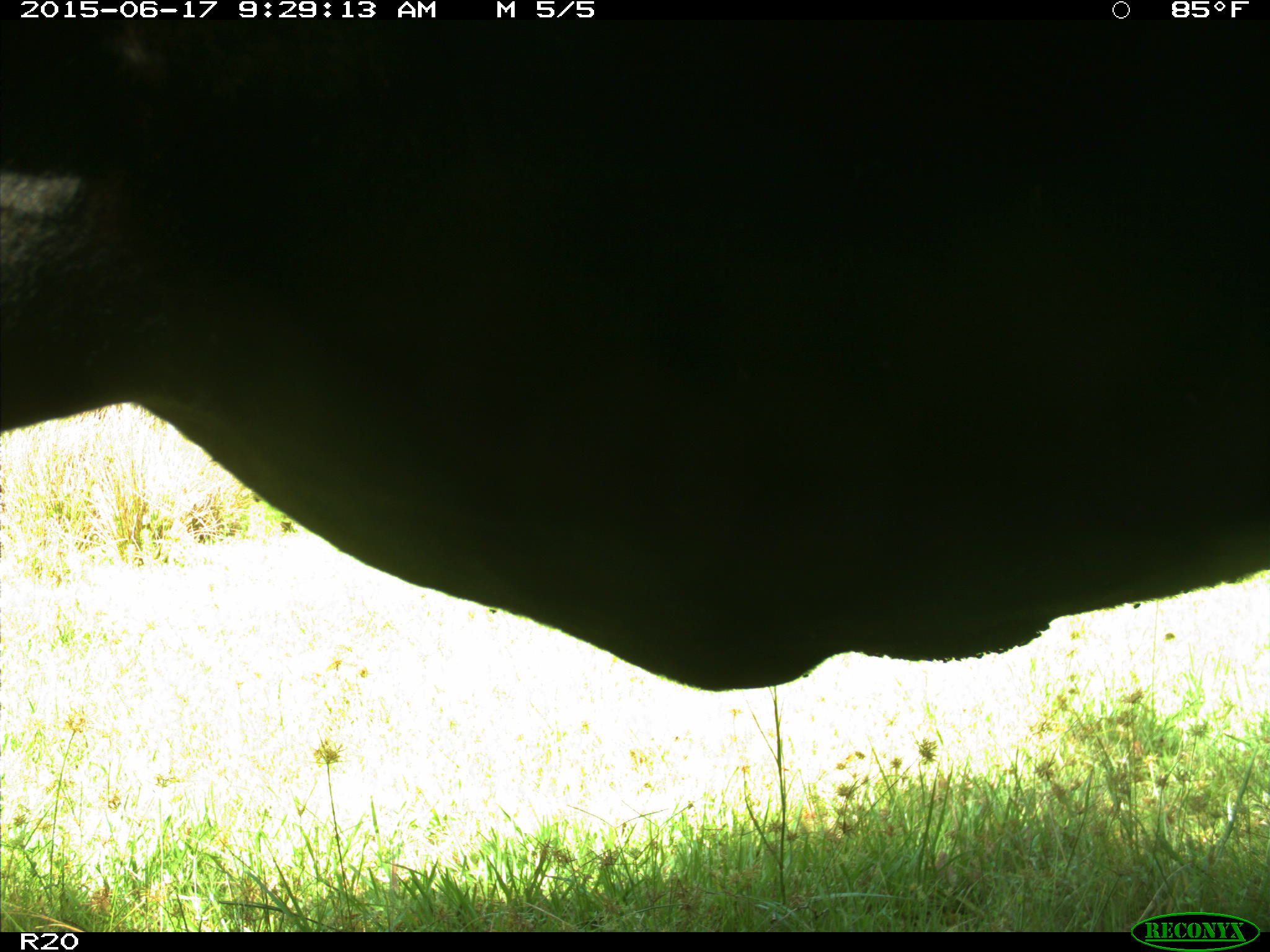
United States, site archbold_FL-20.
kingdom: Animalia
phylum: Chordata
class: Mammalia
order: Artiodactyla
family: Bovidae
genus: Bos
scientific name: Bos taurus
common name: domestic cow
Bos taurus (domestic cow).